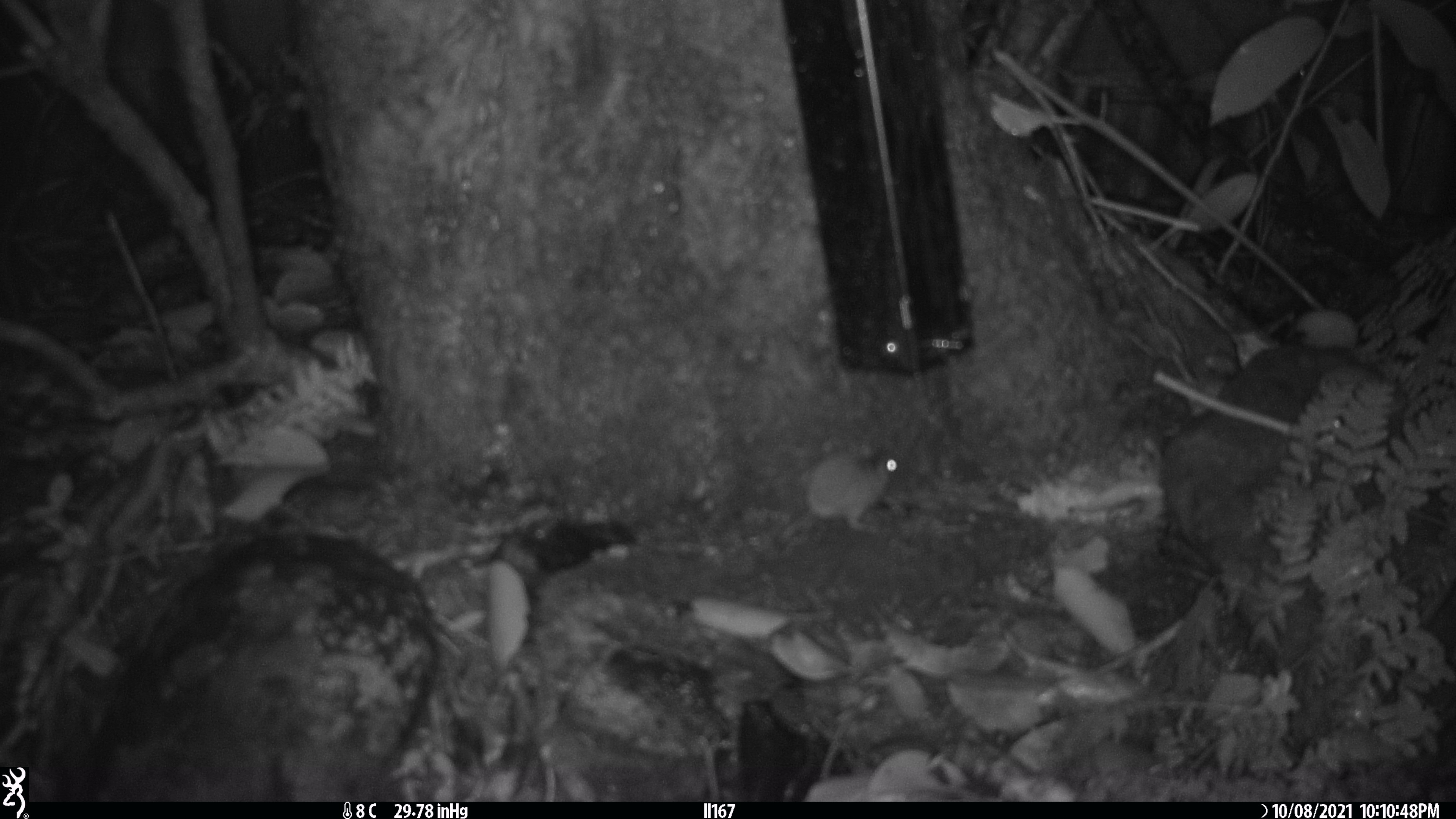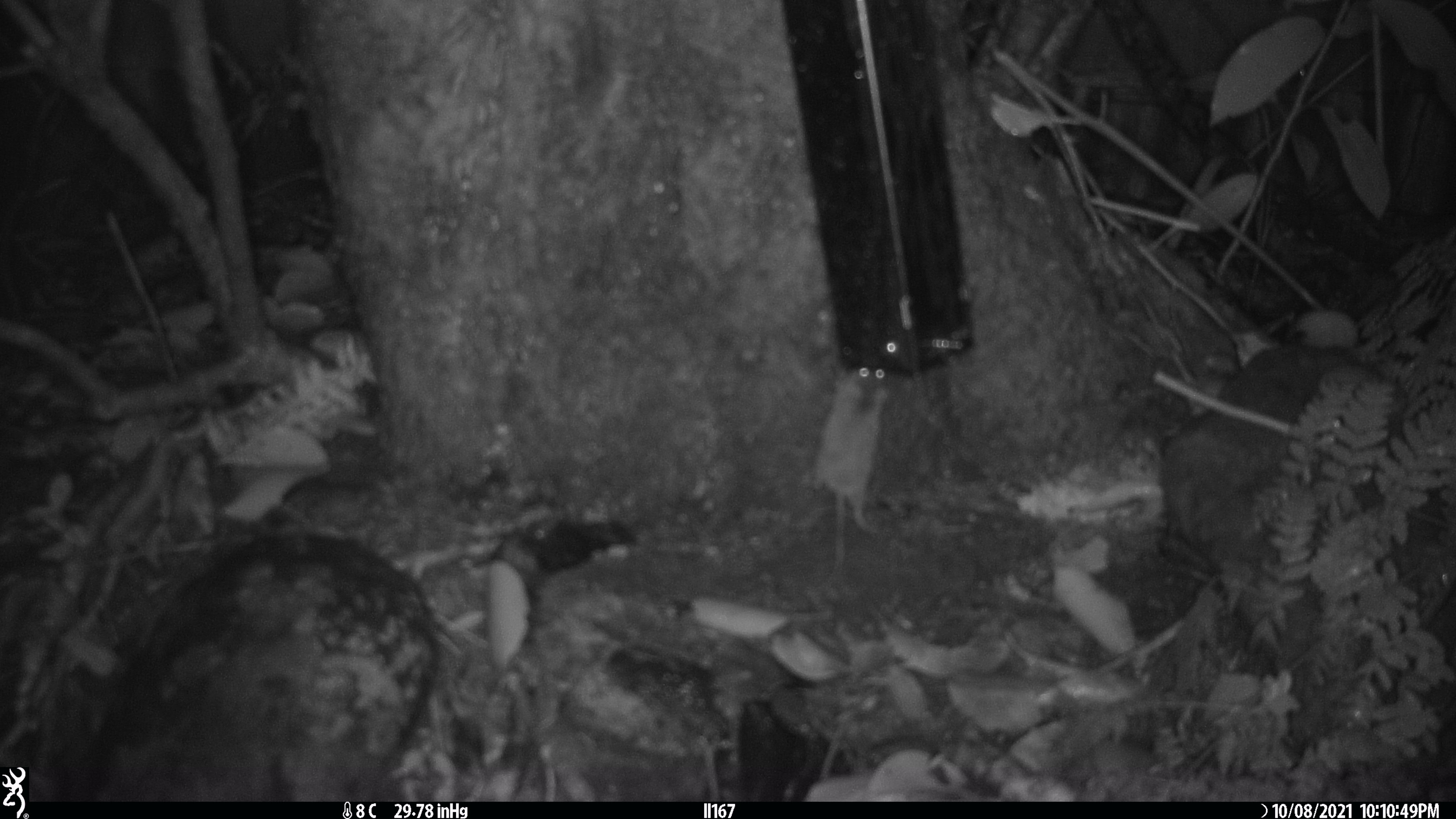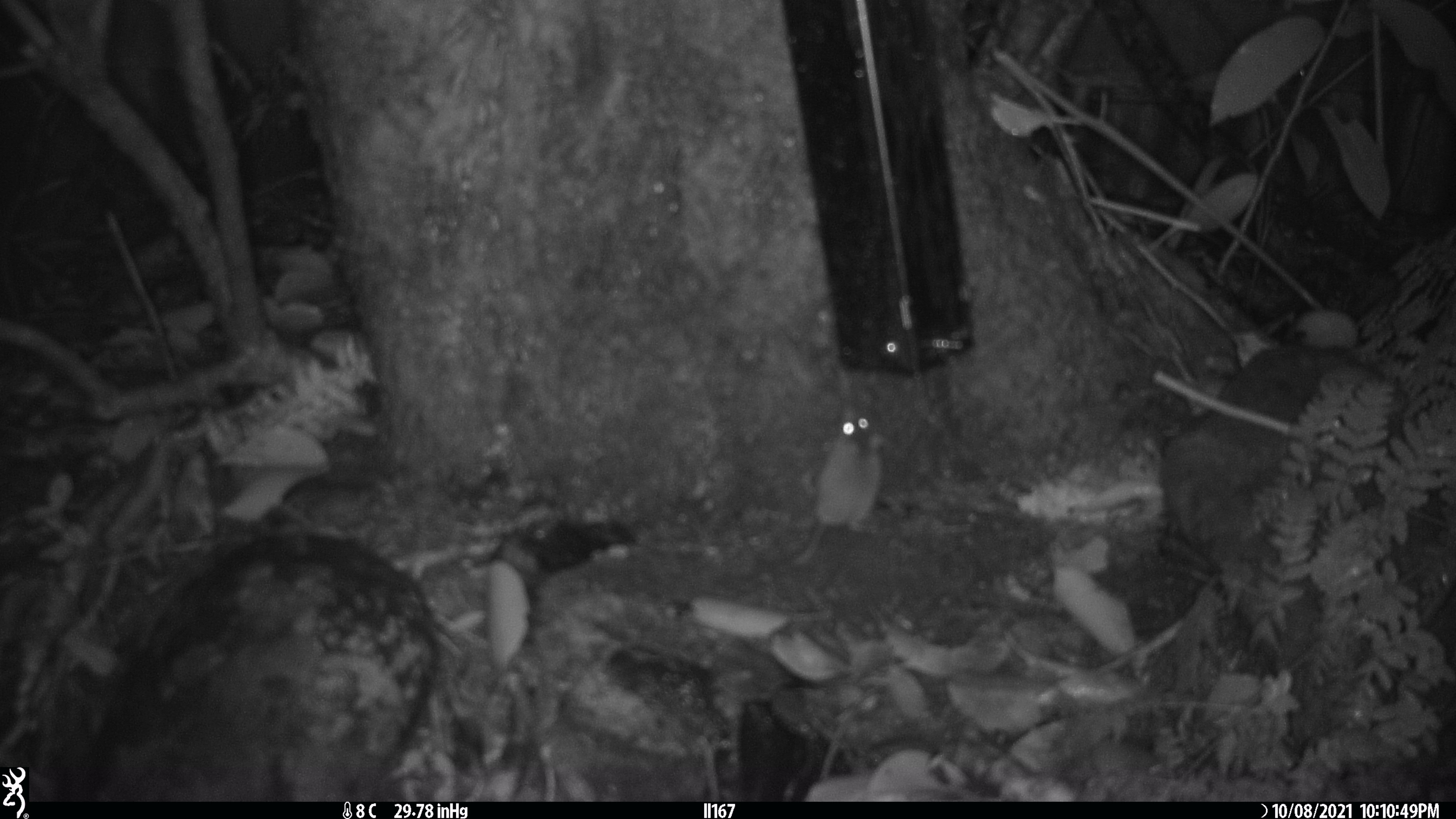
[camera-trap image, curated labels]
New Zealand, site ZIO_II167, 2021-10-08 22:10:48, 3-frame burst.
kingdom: Animalia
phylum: Chordata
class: Mammalia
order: Rodentia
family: Muridae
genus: Mus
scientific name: Mus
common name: mouse